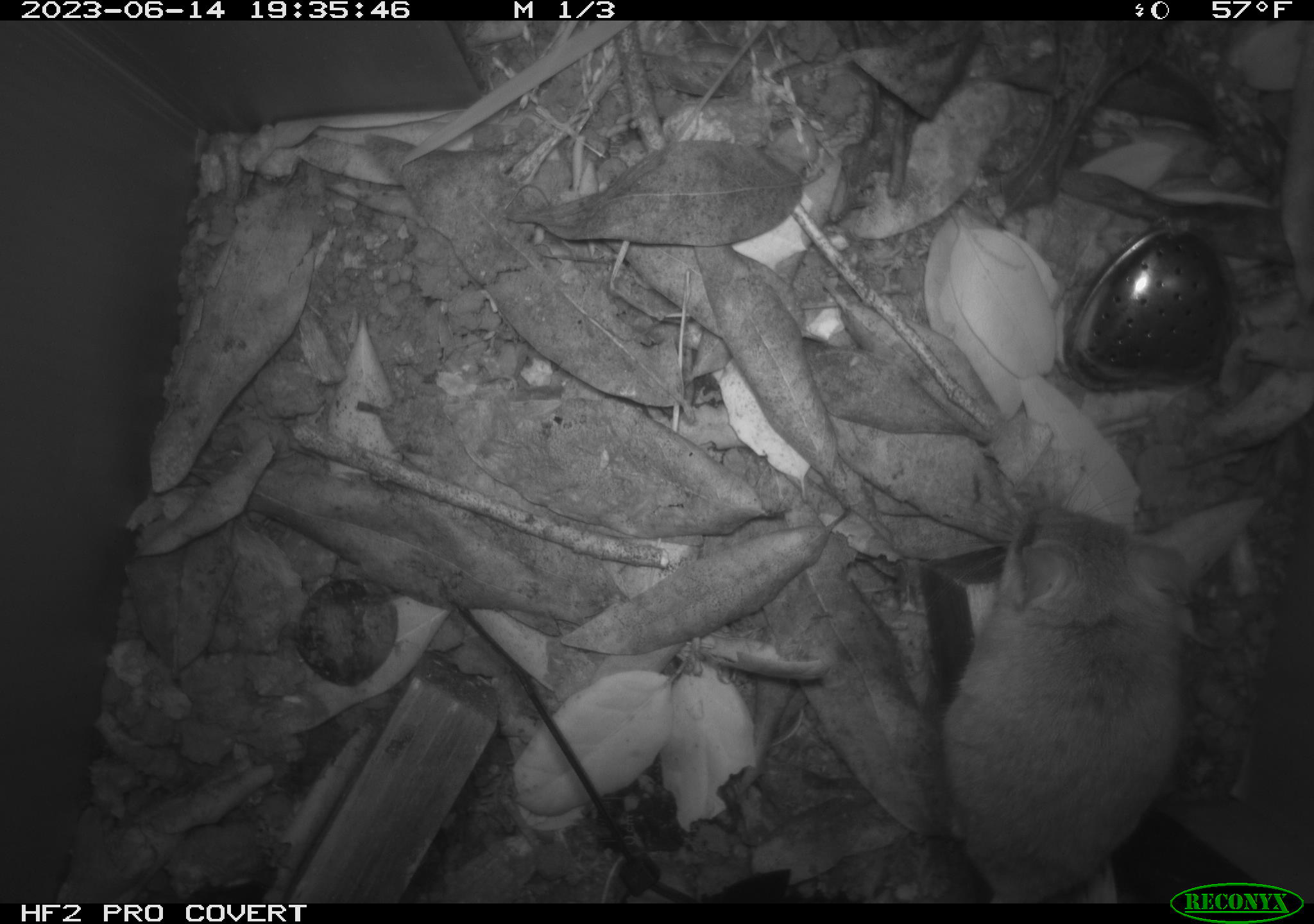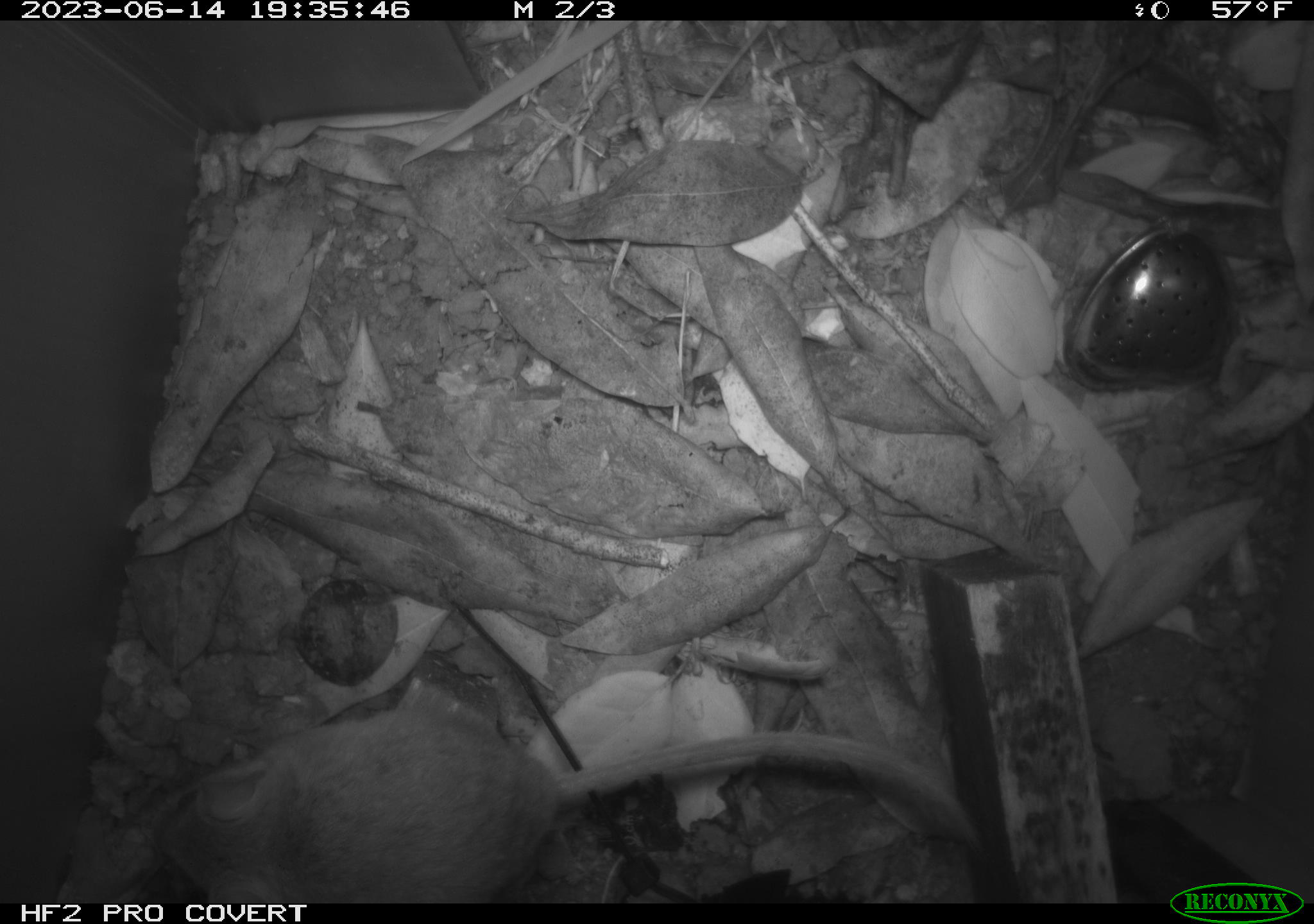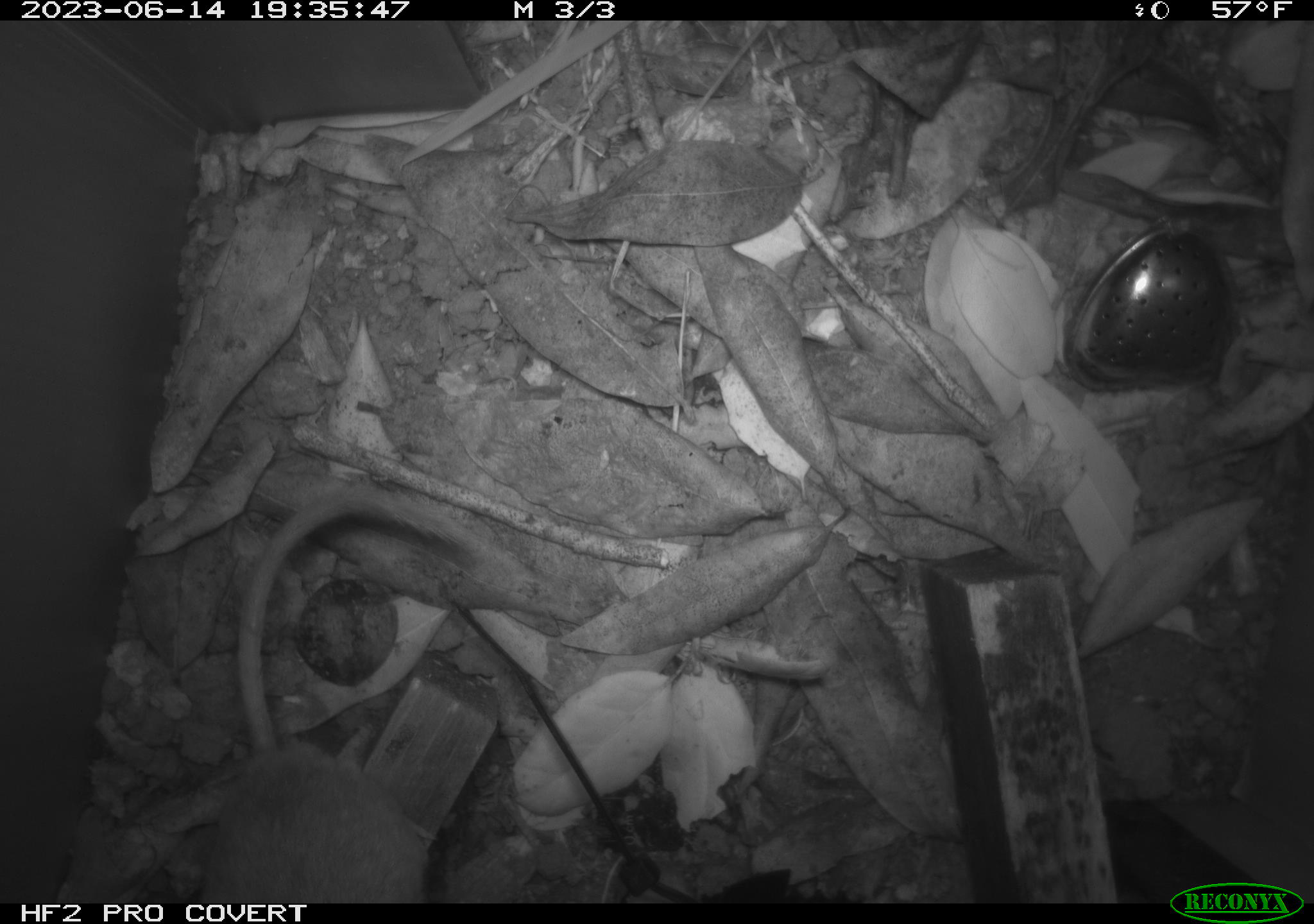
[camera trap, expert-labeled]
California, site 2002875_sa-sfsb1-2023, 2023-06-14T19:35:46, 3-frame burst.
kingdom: Animalia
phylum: Chordata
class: Mammalia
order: Rodentia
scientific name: Rodentia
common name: mouse species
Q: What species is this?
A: Mouse species (Rodentia).